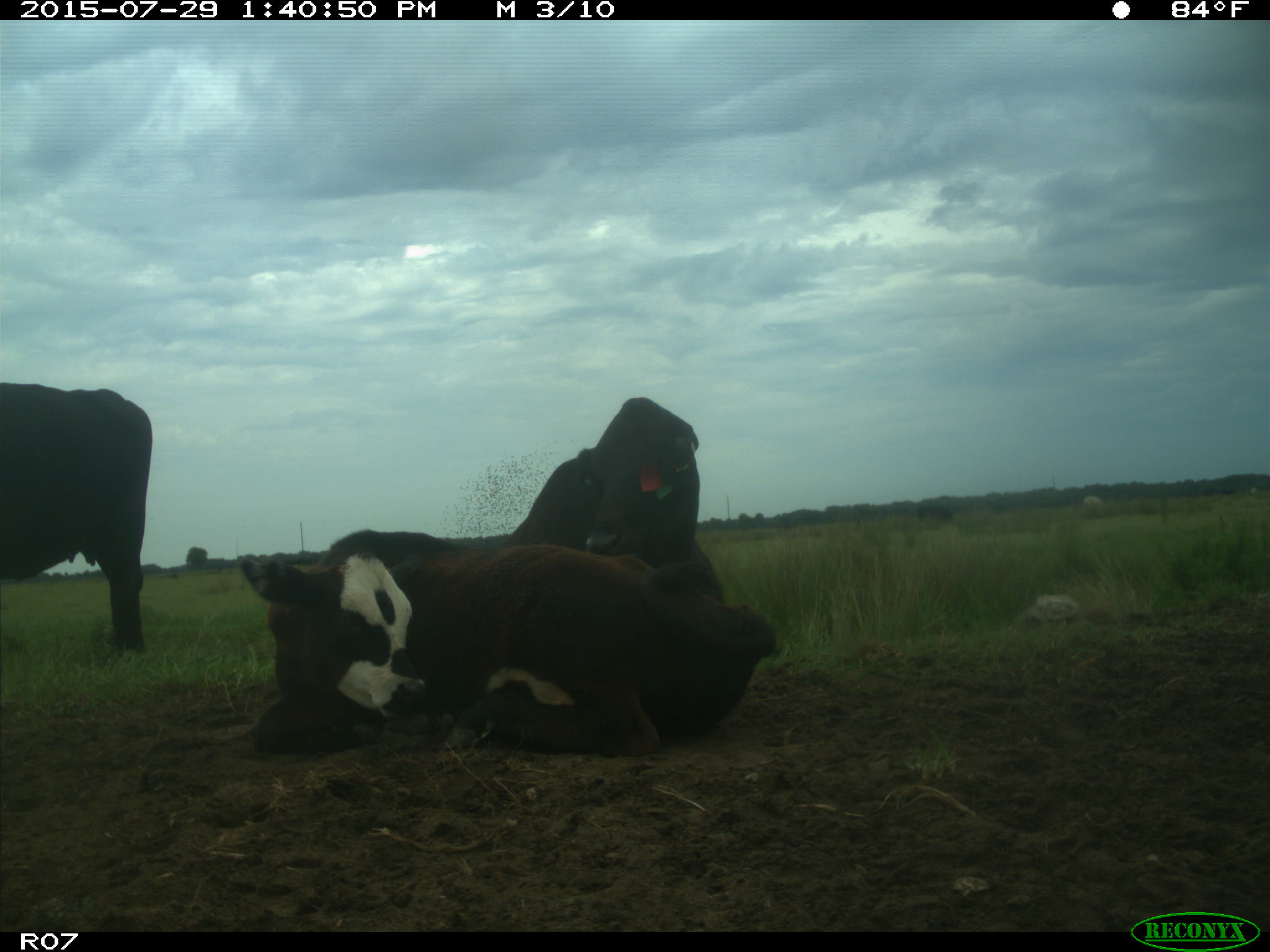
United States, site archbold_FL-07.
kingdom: Animalia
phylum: Chordata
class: Mammalia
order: Artiodactyla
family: Bovidae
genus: Bos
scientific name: Bos taurus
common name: domestic cow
Bos taurus (domestic cow).